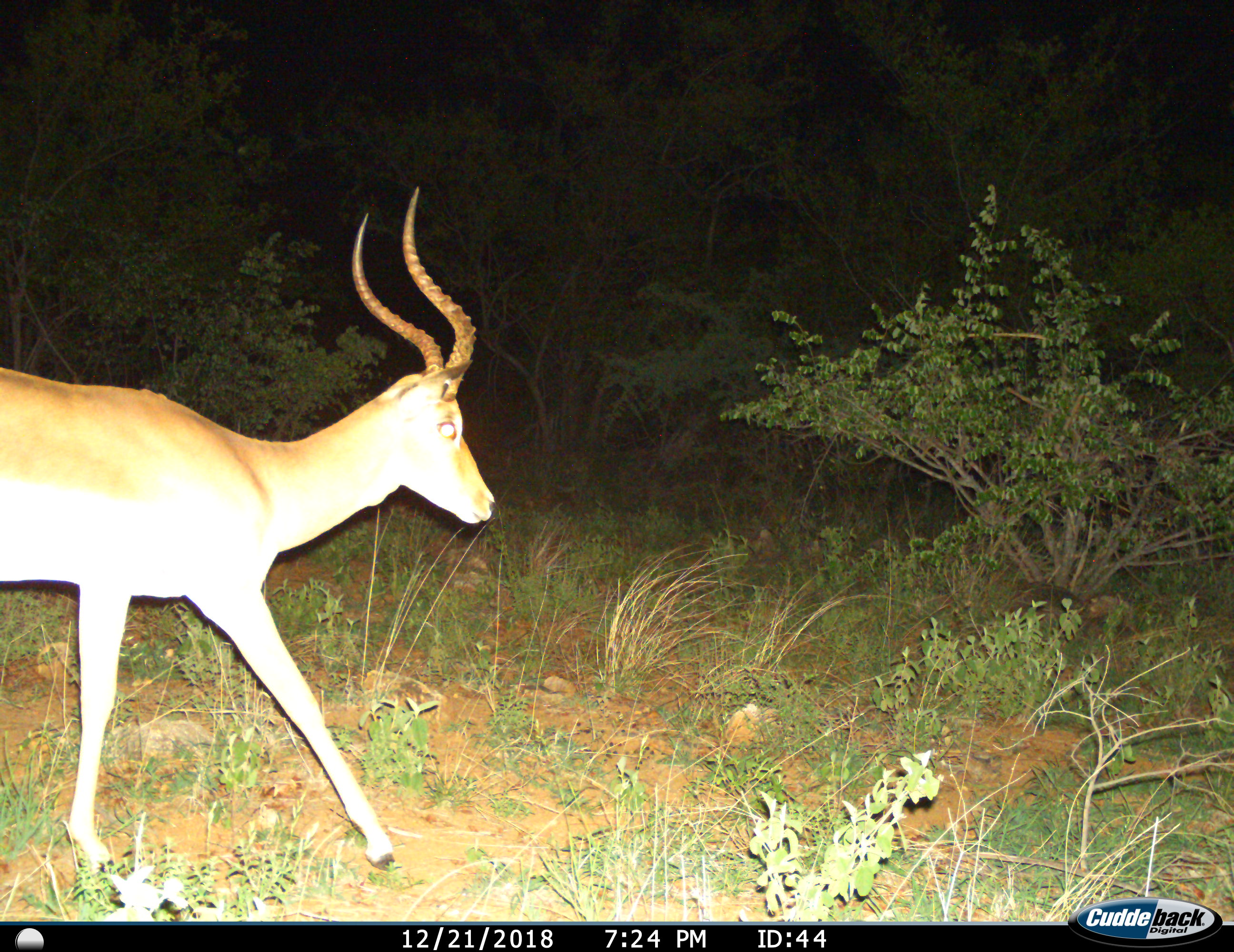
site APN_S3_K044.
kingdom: Animalia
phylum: Chordata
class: Mammalia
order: Artiodactyla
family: Bovidae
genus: Aepyceros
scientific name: Aepyceros melampus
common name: impala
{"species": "impala (Aepyceros melampus)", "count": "1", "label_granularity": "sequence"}